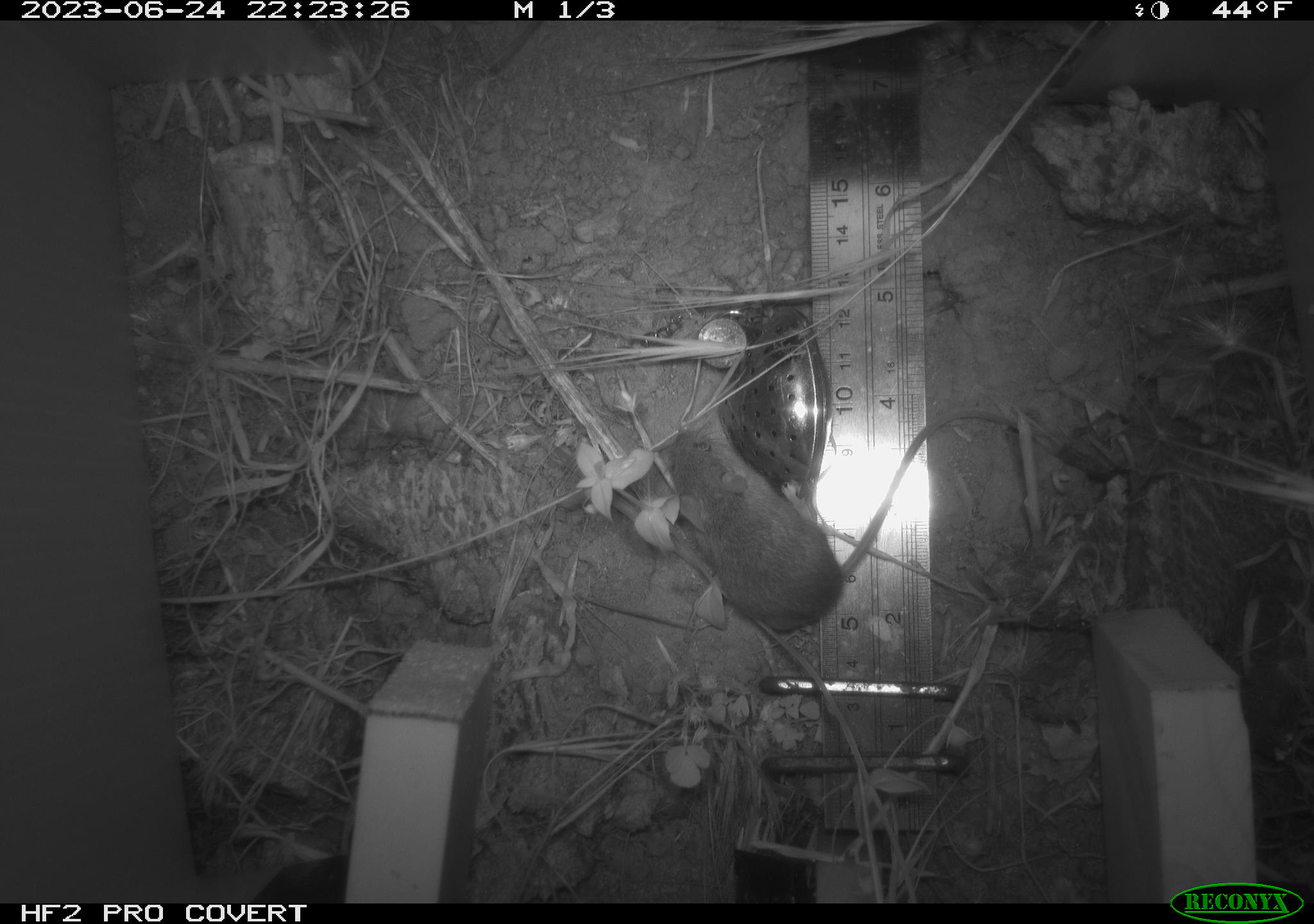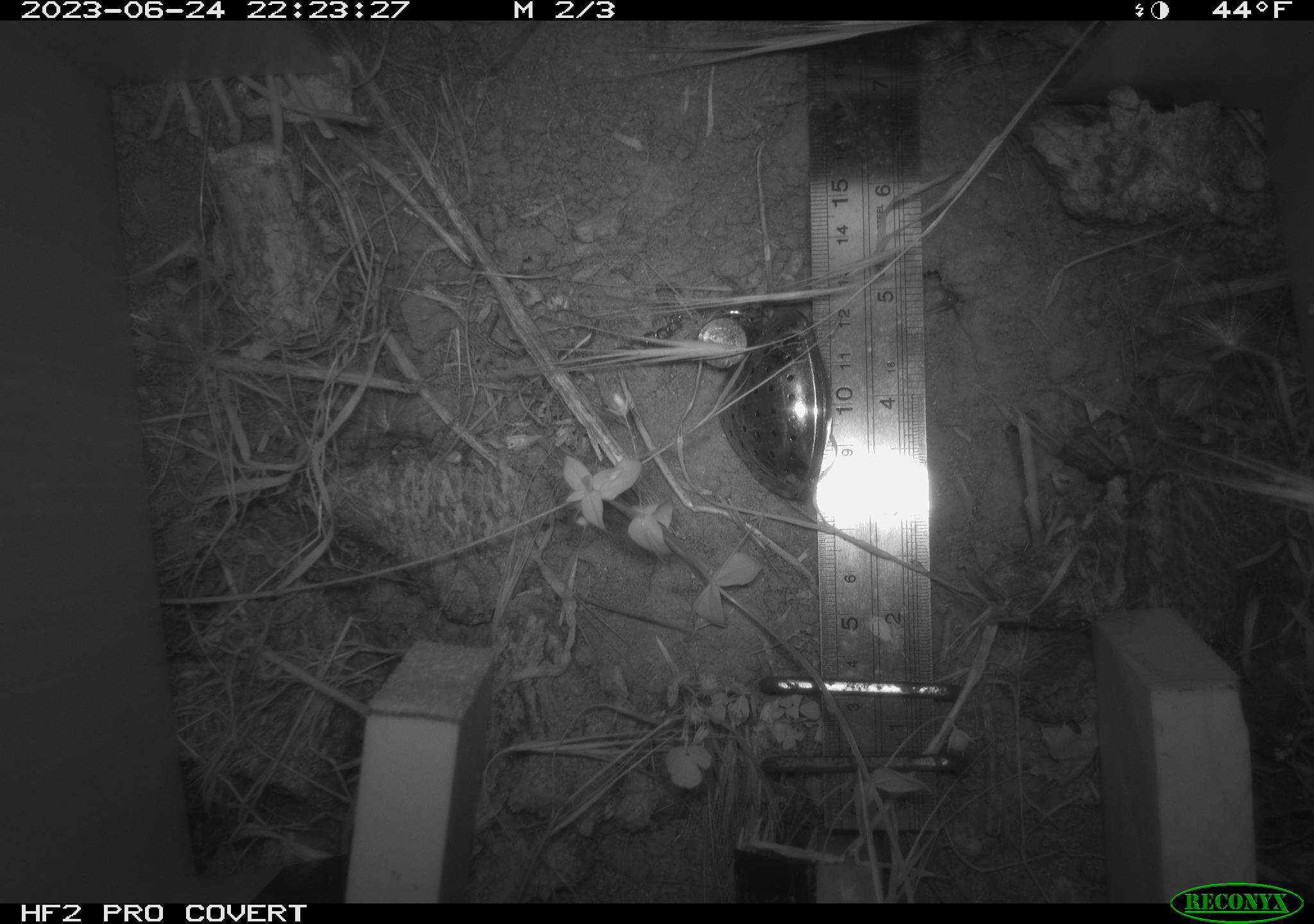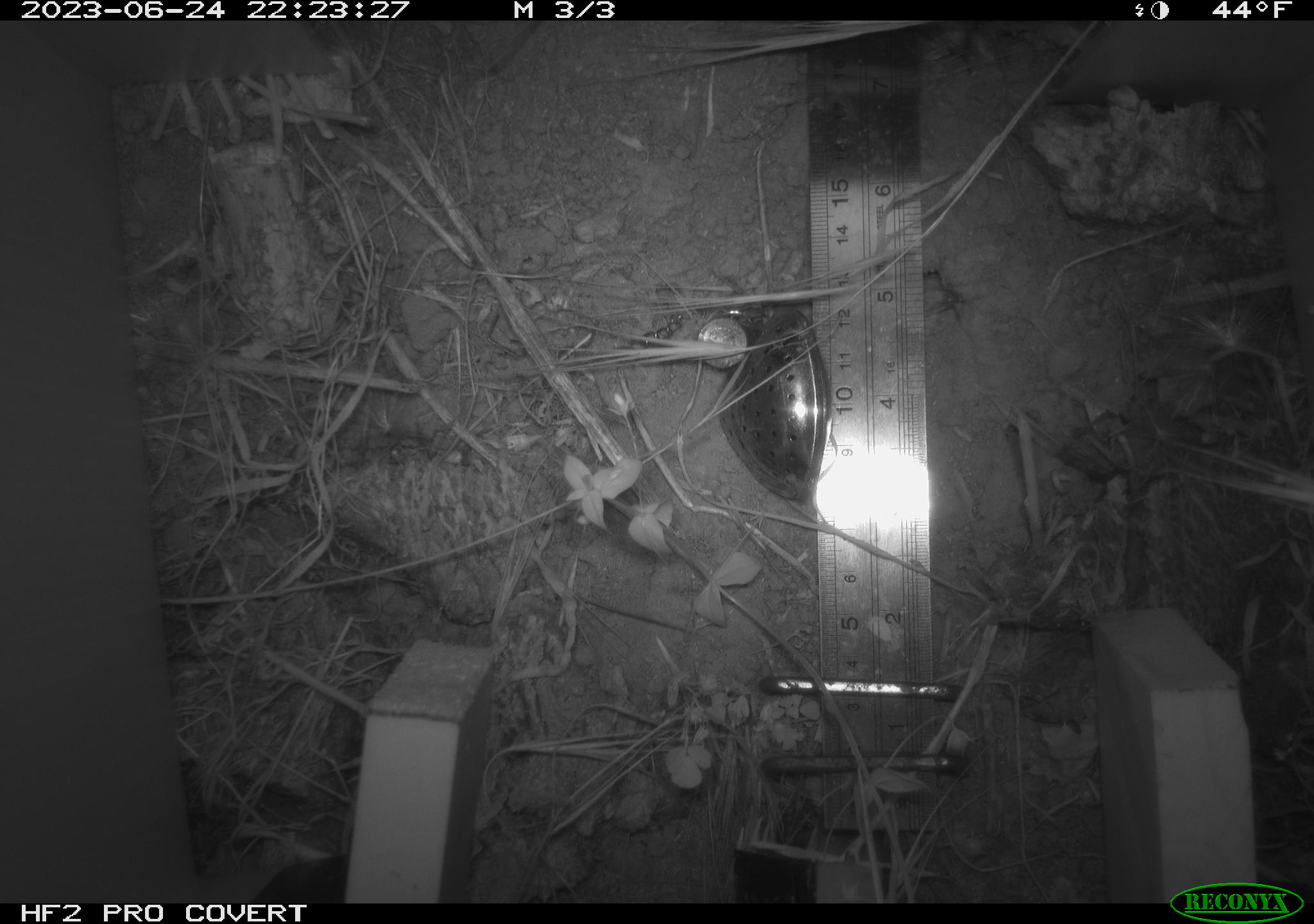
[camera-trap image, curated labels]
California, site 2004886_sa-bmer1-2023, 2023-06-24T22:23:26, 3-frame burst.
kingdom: Animalia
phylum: Chordata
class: Mammalia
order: Rodentia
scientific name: Rodentia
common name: mouse species